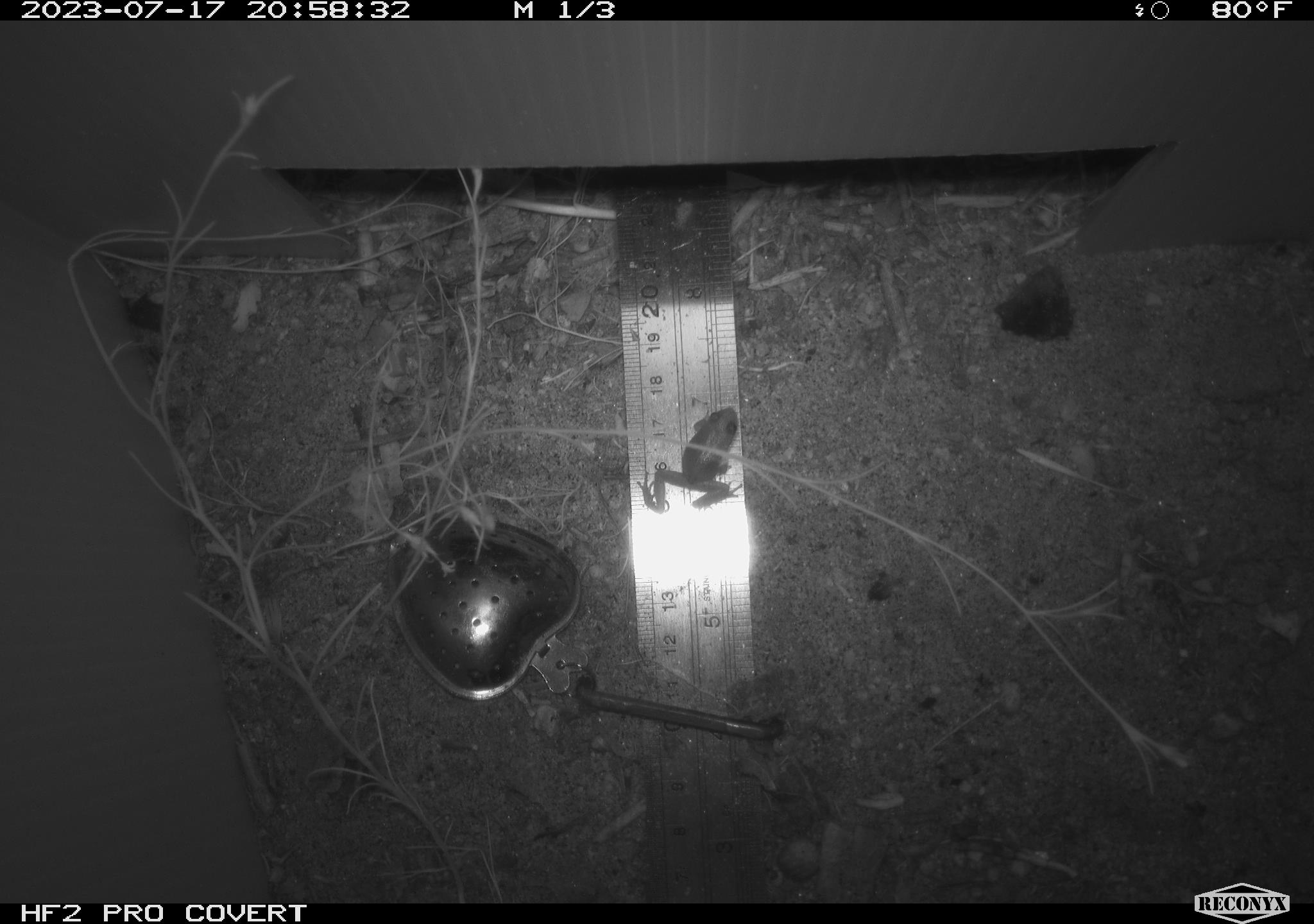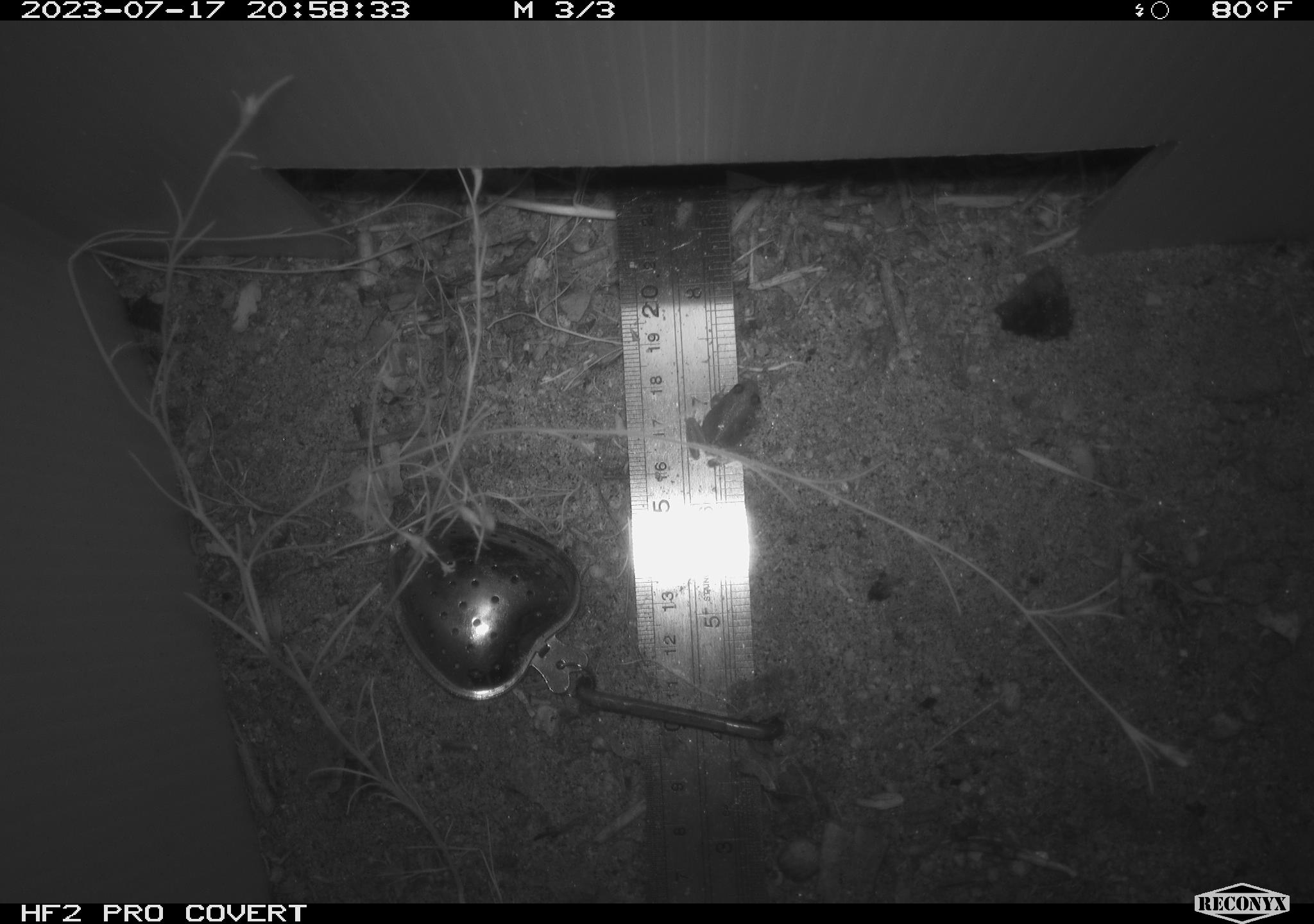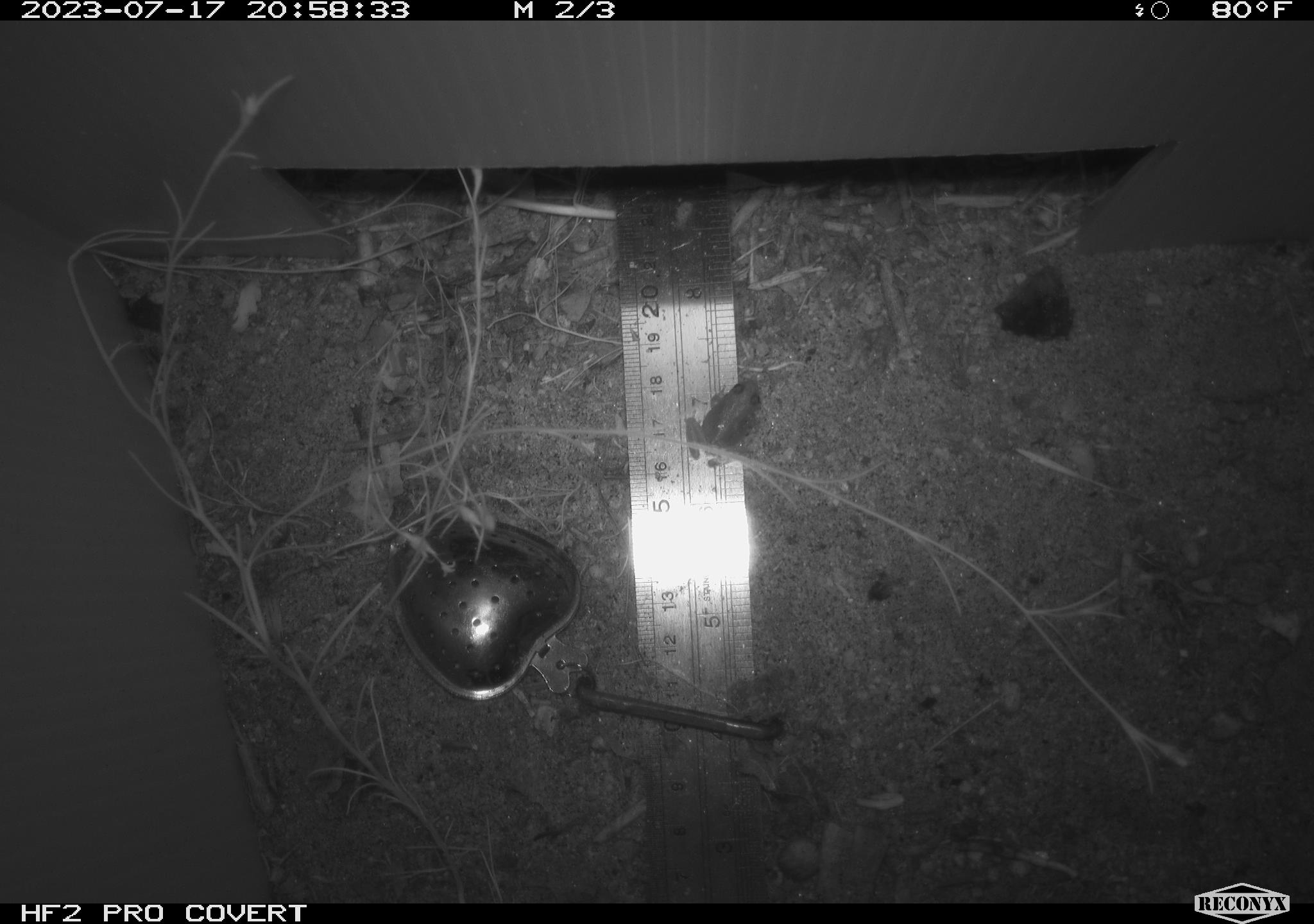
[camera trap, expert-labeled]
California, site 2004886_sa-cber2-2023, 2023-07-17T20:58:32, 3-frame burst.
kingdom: Animalia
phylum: Chordata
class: Amphibia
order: Anura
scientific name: Anura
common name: frogs